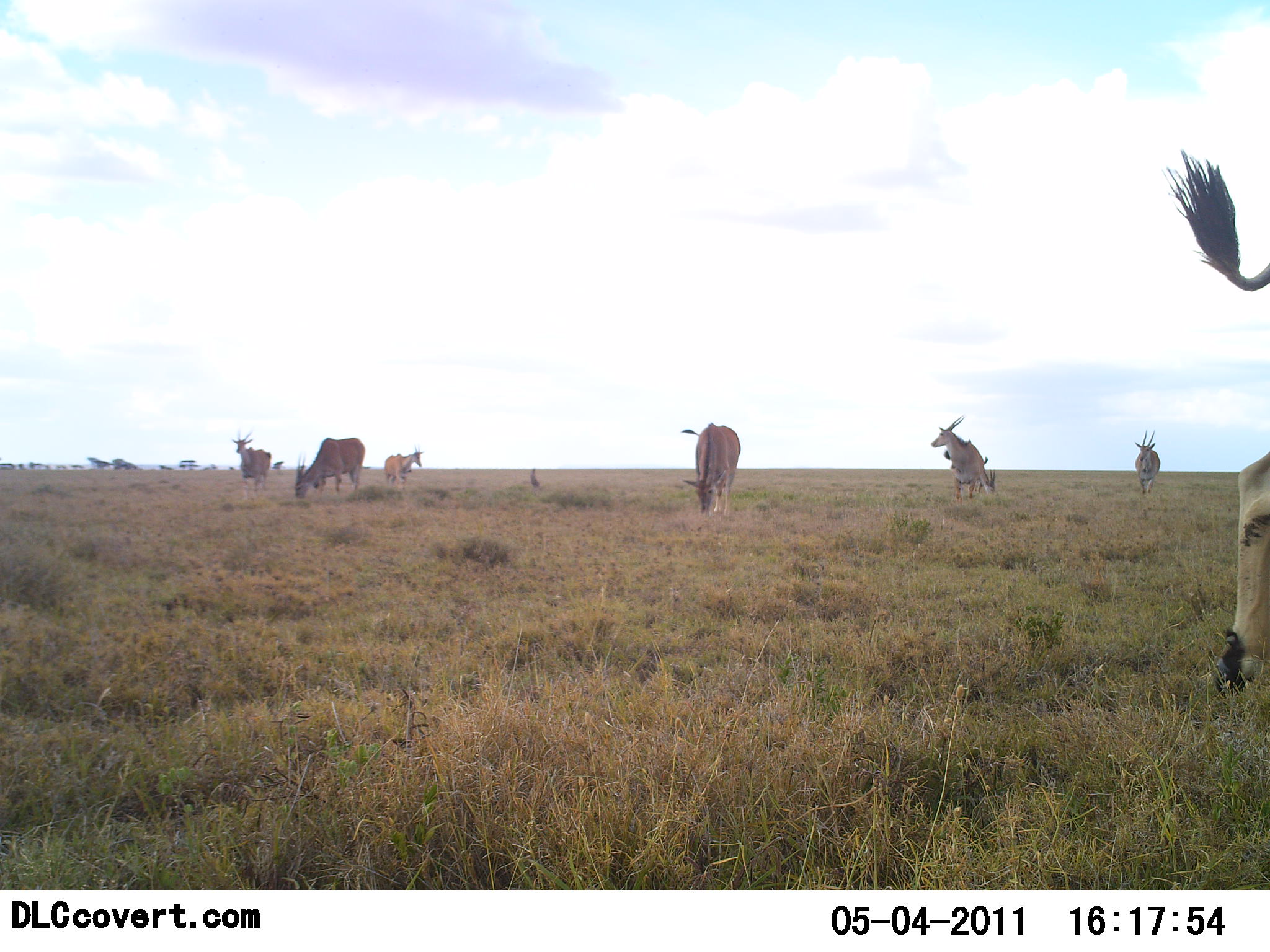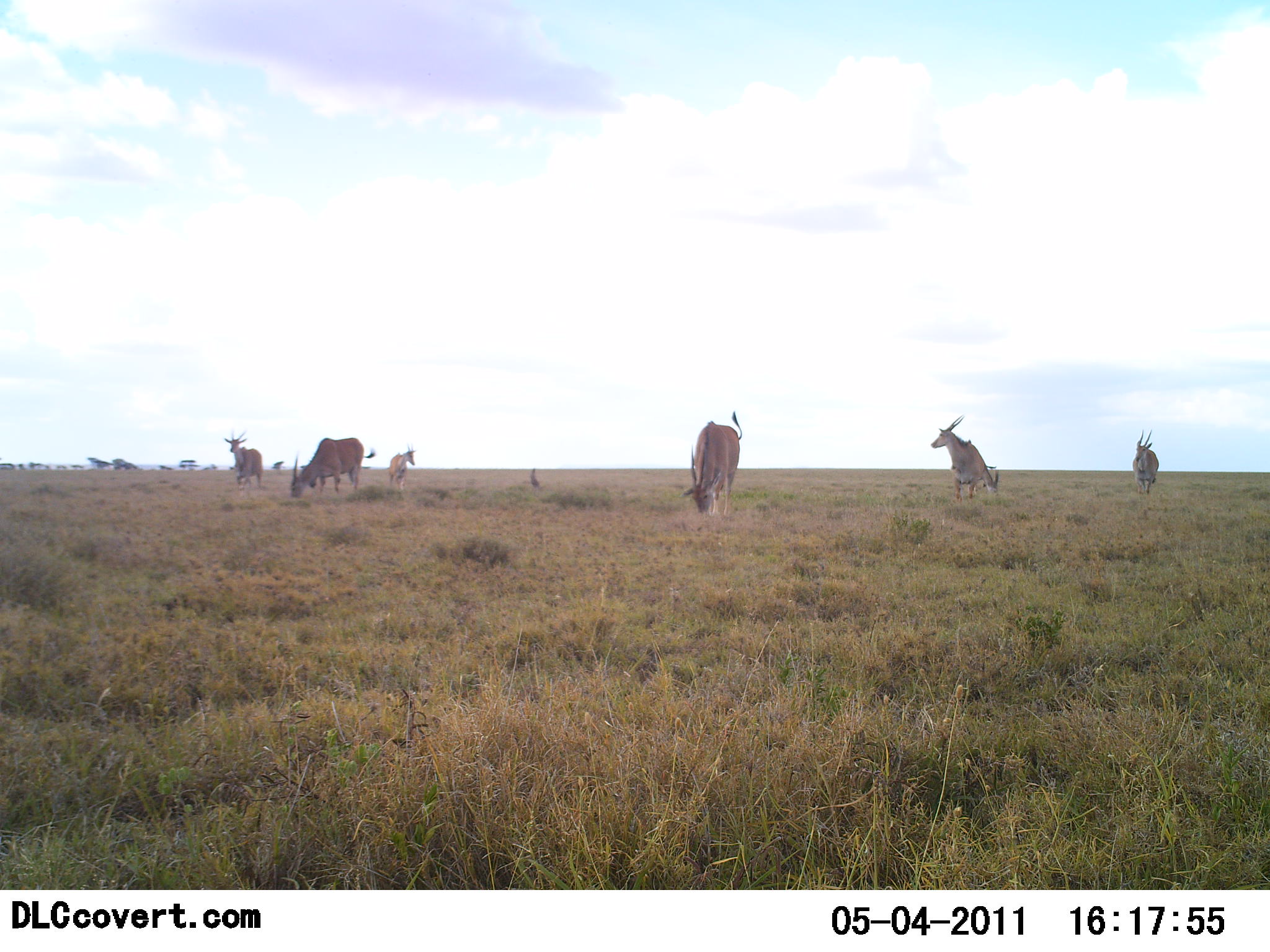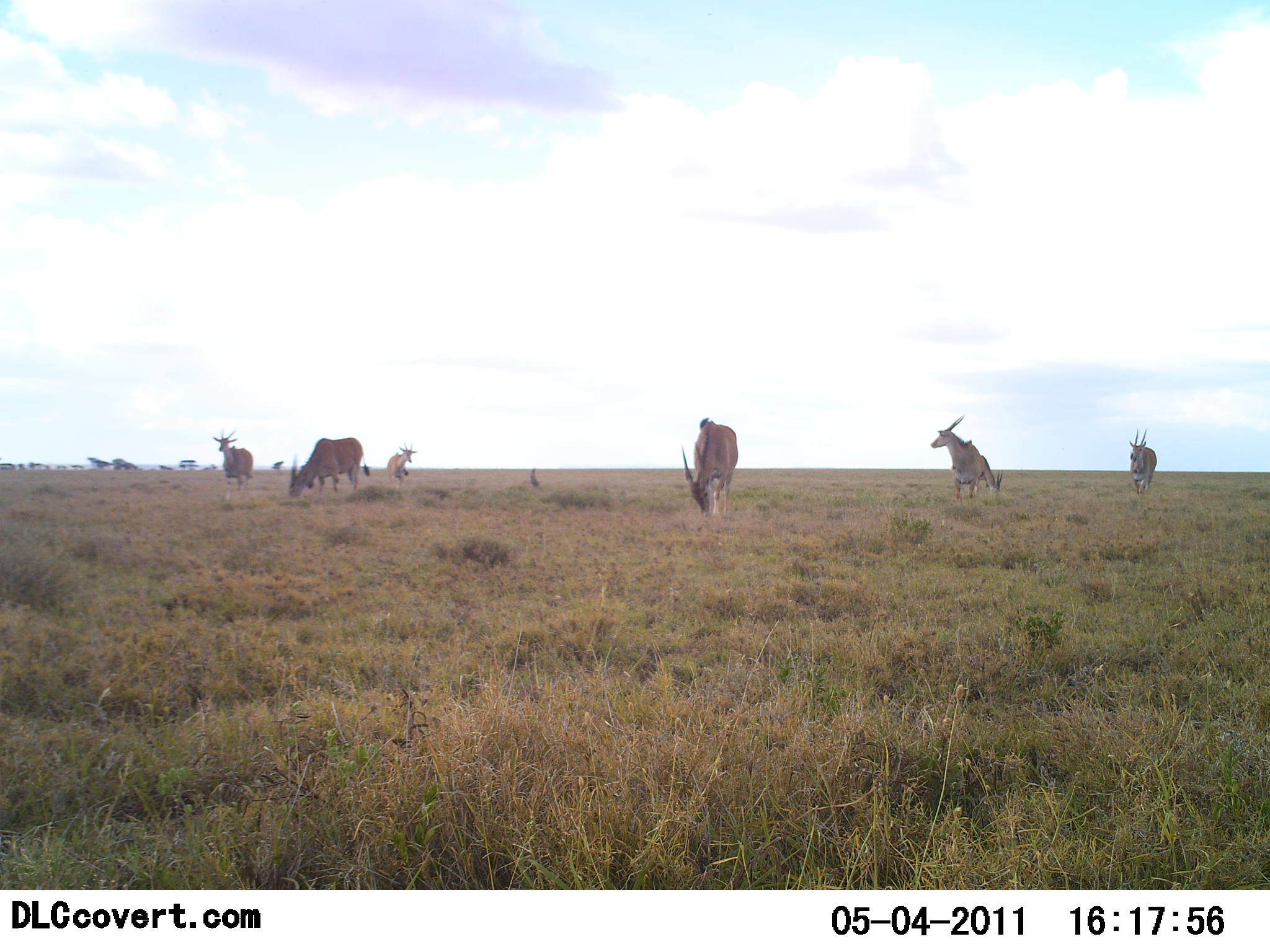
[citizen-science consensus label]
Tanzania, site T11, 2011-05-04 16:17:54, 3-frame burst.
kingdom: Animalia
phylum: Chordata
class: Mammalia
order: Artiodactyla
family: Bovidae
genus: Tragelaphus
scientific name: Tragelaphus oryx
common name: eland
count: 7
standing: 60%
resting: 0%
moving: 40%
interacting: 0%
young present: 0%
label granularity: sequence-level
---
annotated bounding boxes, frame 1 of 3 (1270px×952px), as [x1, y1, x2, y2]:
animal: [1161, 147, 1270, 697]; [678, 423, 742, 518]; [930, 415, 988, 503]; [294, 436, 366, 503]; [232, 433, 271, 498]; [383, 447, 425, 493]; [1133, 430, 1161, 496]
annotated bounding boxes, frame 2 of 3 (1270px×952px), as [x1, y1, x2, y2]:
animal: [679, 411, 745, 519]; [288, 437, 377, 498]; [930, 414, 986, 506]; [950, 439, 1001, 497]; [224, 431, 264, 491]; [1132, 429, 1160, 497]; [388, 444, 417, 495]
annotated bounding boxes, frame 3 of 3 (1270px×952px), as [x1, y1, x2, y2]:
animal: [680, 416, 739, 520]; [288, 437, 371, 499]; [930, 416, 986, 502]; [211, 429, 254, 506]; [1127, 427, 1158, 498]; [960, 455, 1004, 501]; [385, 444, 419, 496]